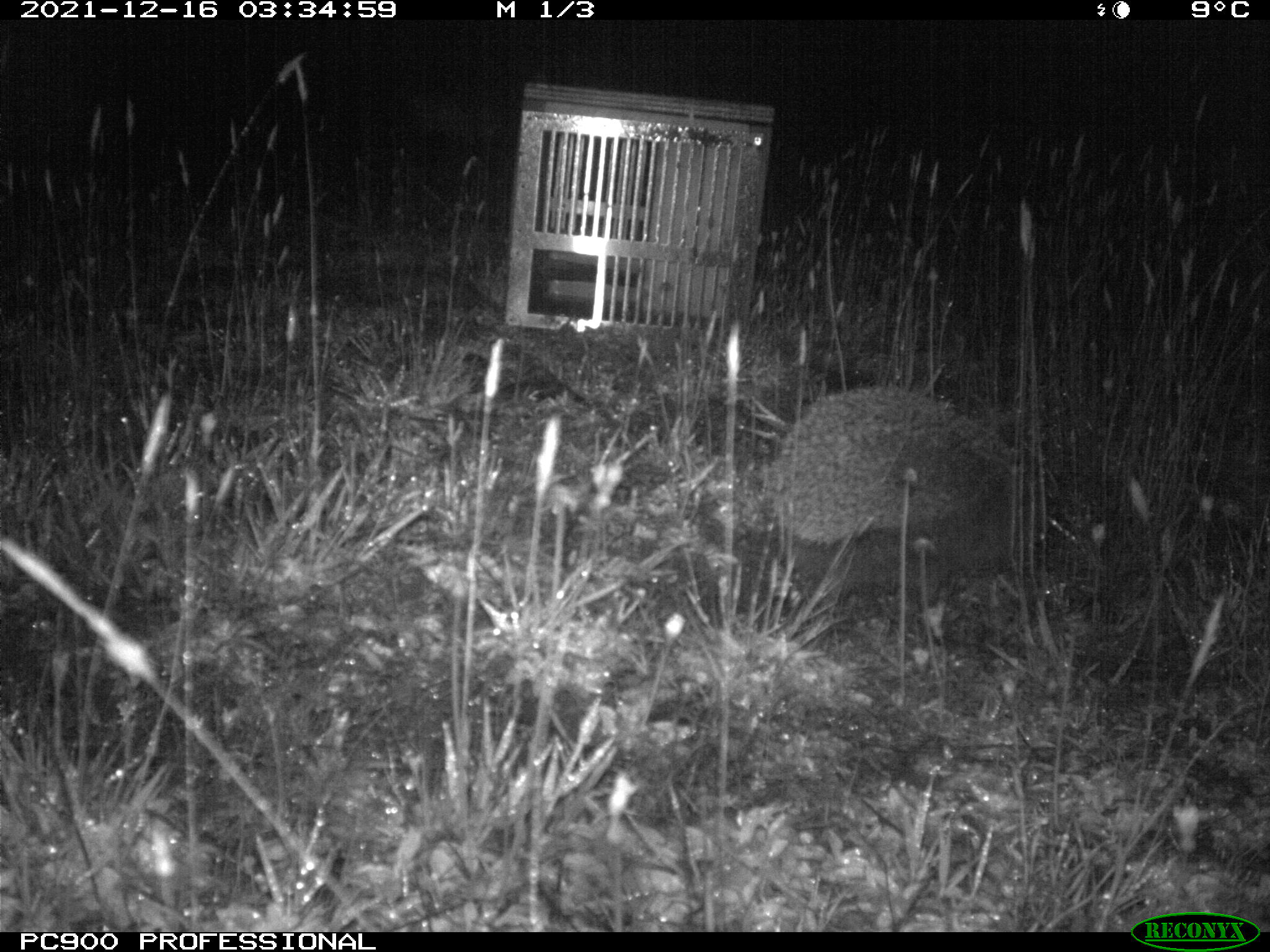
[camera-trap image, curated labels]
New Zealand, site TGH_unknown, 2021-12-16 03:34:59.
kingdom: Animalia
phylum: Chordata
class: Mammalia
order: Eulipotyphla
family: Erinaceidae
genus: Erinaceus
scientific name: Erinaceus europaeus europaeus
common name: european hedgehog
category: hedgehog